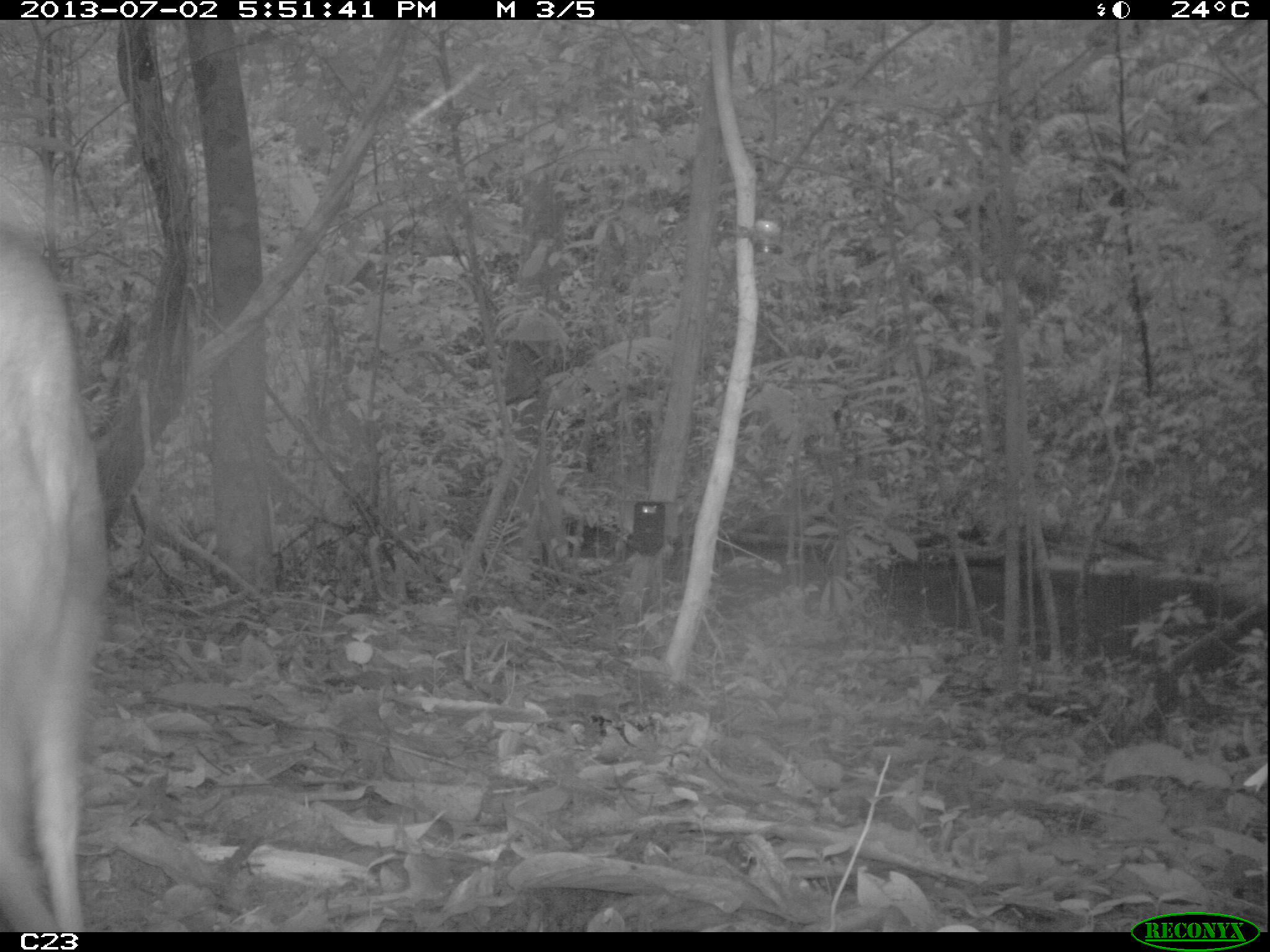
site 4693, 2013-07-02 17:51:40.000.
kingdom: Animalia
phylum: Chordata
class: Mammalia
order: Artiodactyla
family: Cervidae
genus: Mazama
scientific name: Mazama gouazoubira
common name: gray brocket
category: mazama gouazaoubira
Mazama gouazaoubira (gray brocket) (Mazama gouazoubira), count 1, age adult.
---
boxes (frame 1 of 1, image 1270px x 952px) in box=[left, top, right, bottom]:
mazama gouazaoubira: box=[0, 224, 108, 932]